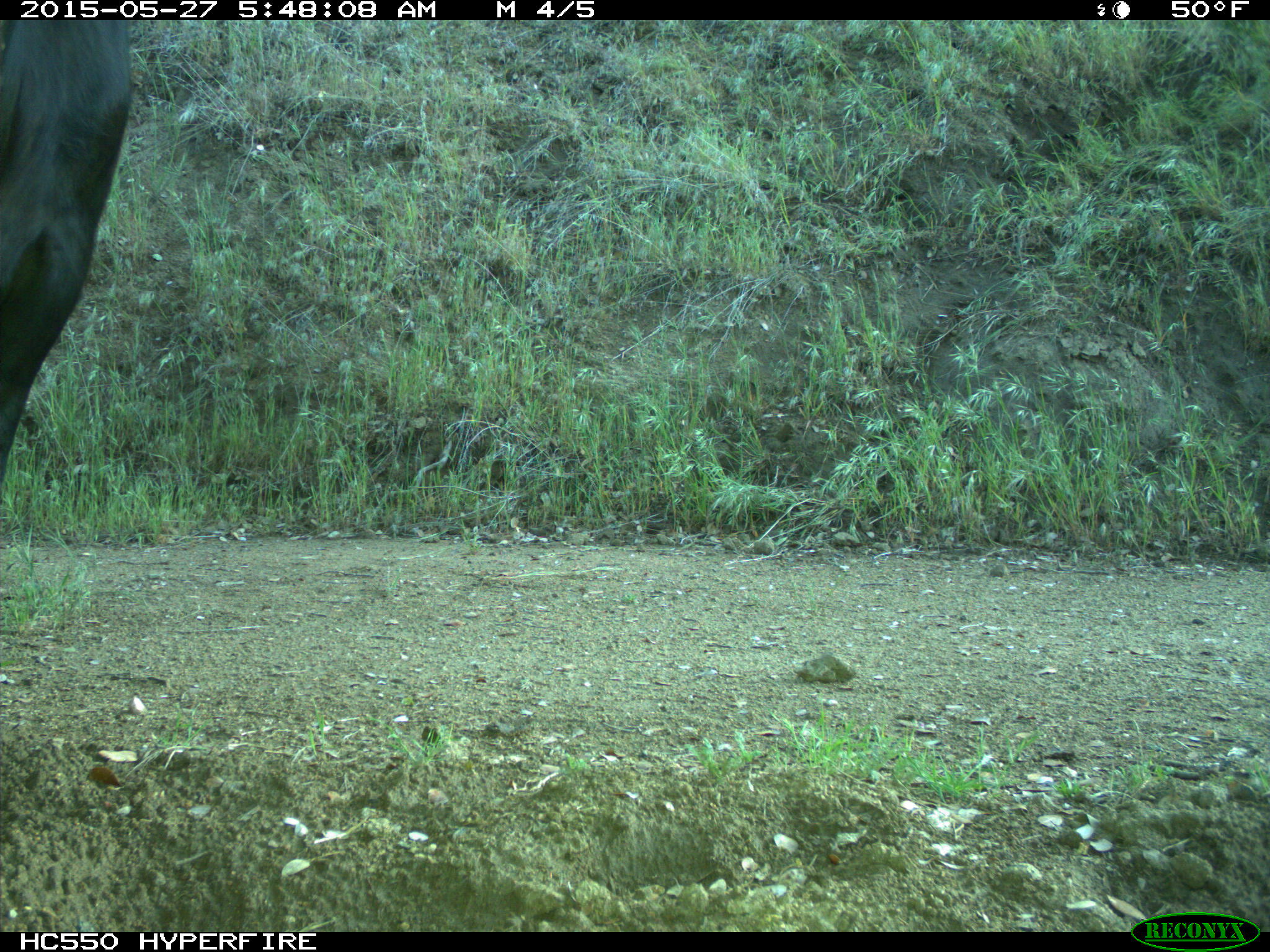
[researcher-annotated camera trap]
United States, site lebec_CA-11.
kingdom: Animalia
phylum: Chordata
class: Mammalia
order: Artiodactyla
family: Bovidae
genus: Bos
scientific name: Bos taurus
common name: domestic cow